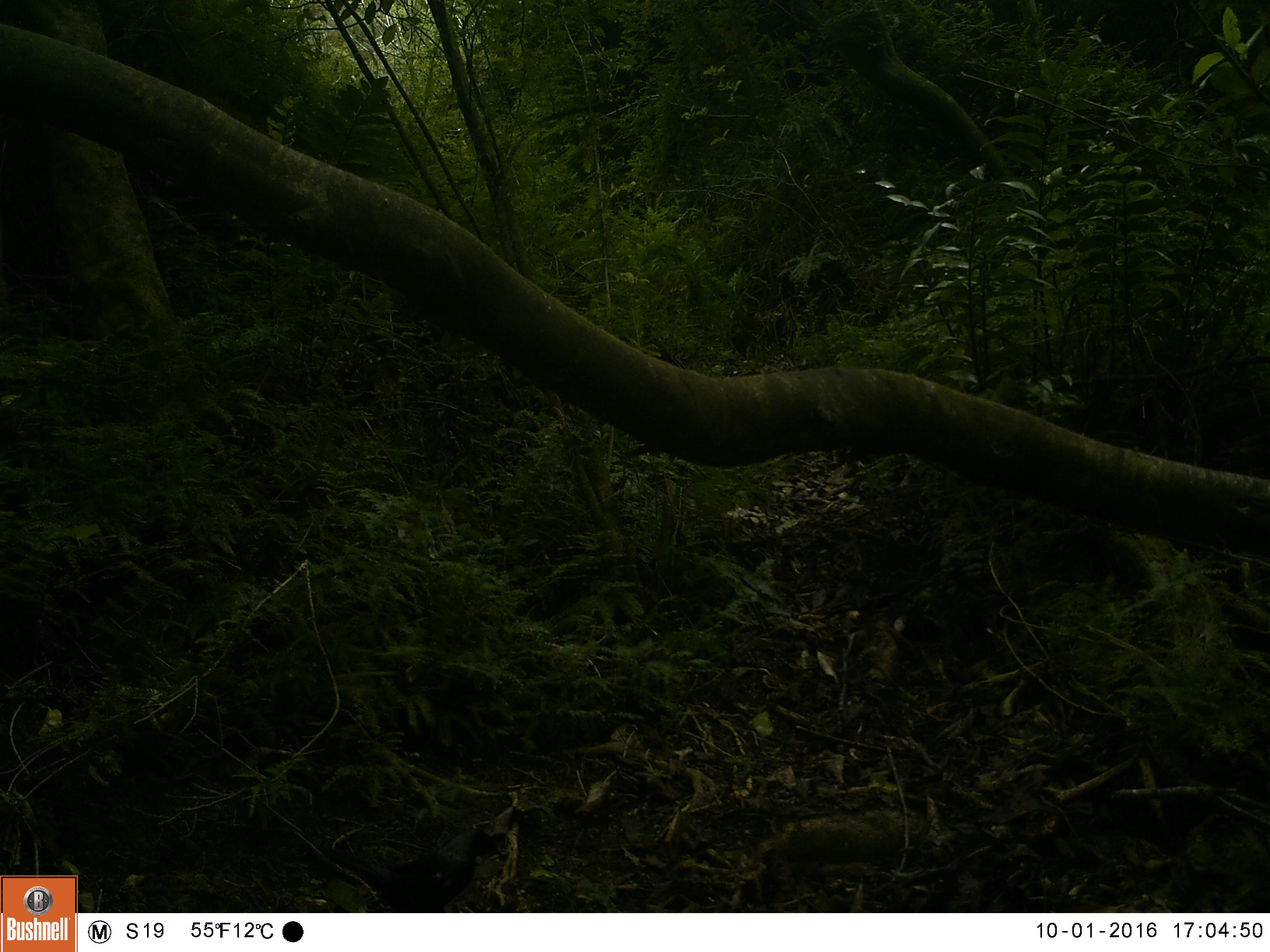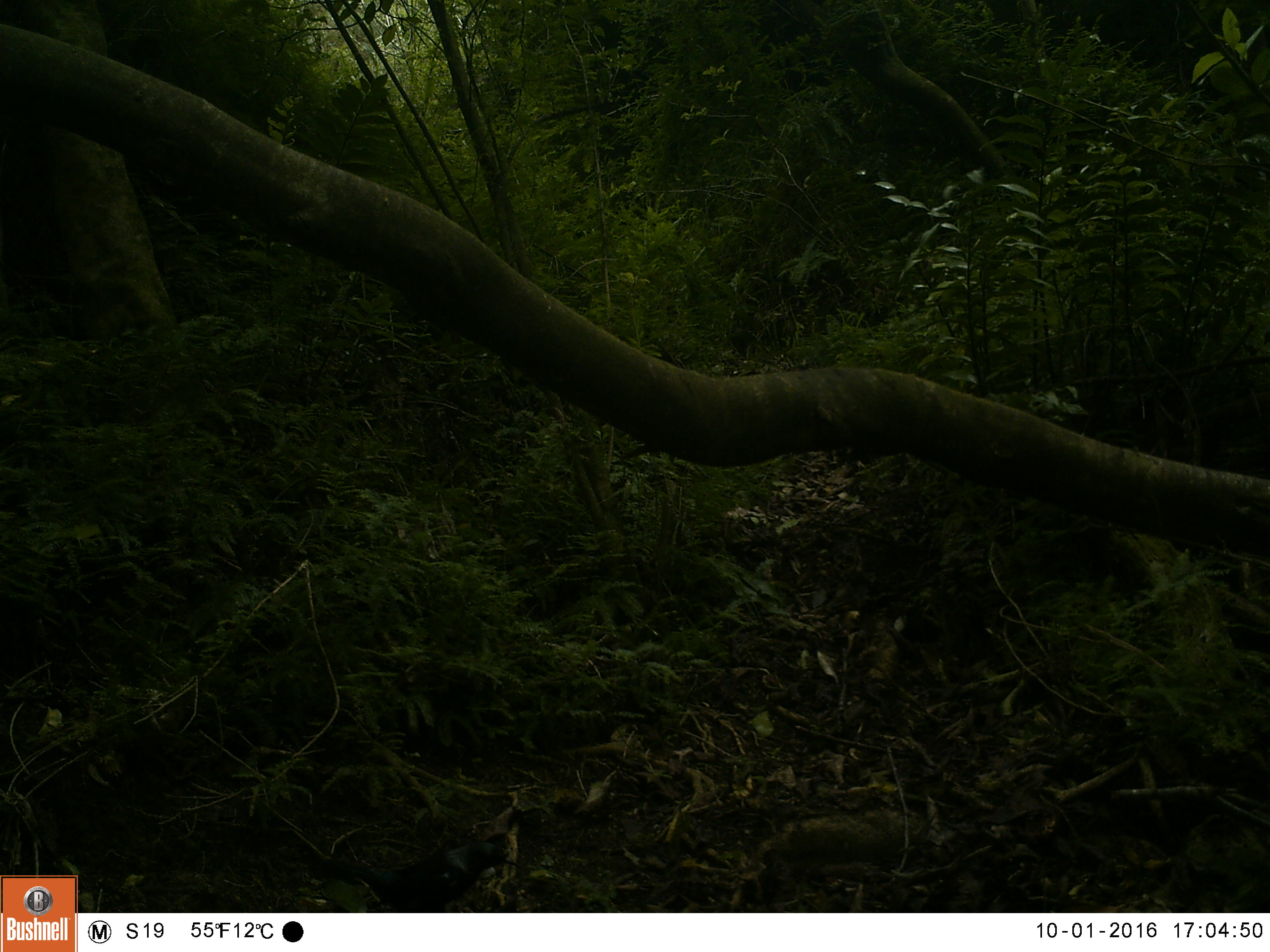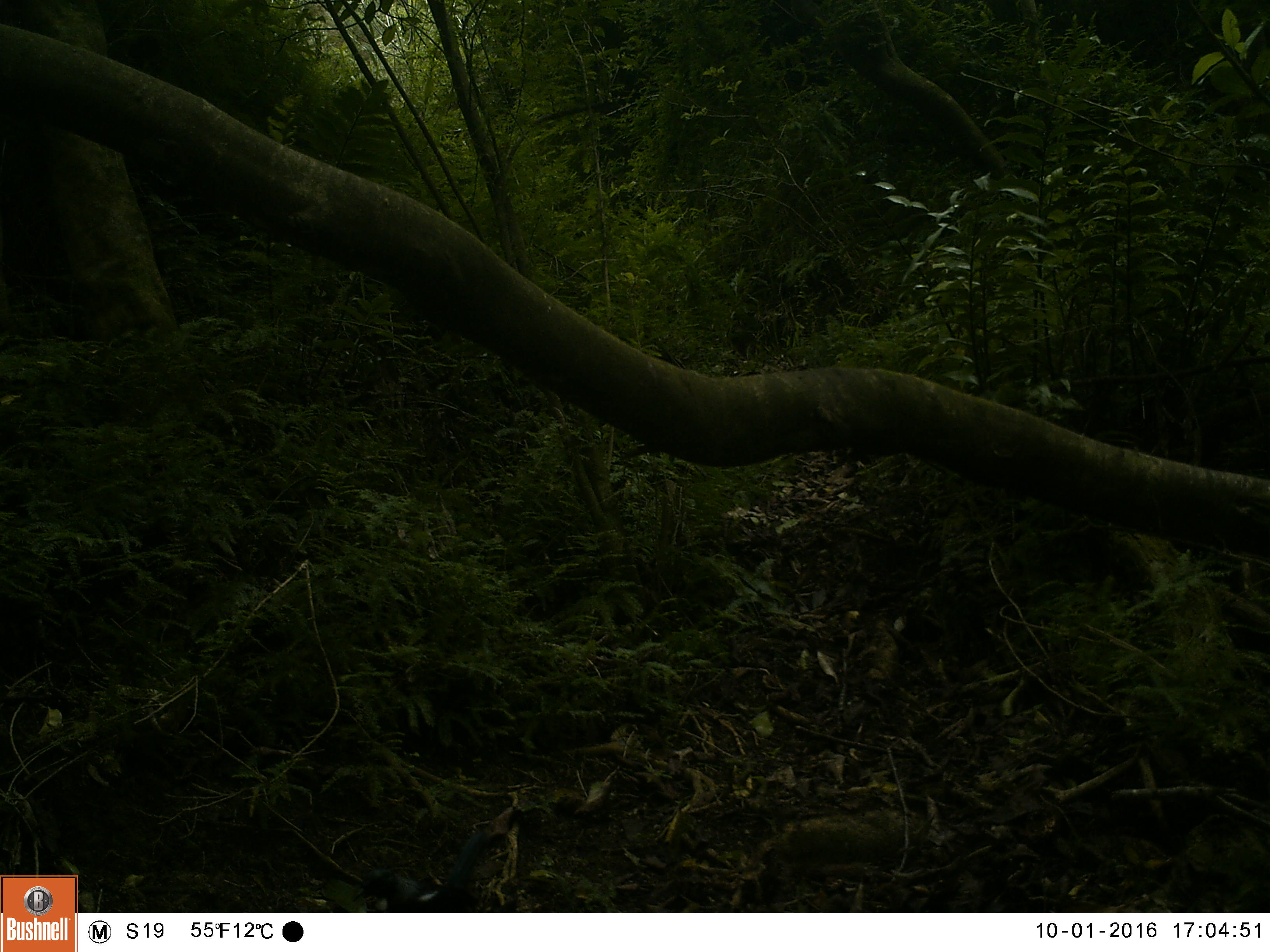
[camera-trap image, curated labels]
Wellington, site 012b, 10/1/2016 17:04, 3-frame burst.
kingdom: Animalia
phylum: Chordata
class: Aves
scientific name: Aves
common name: bird